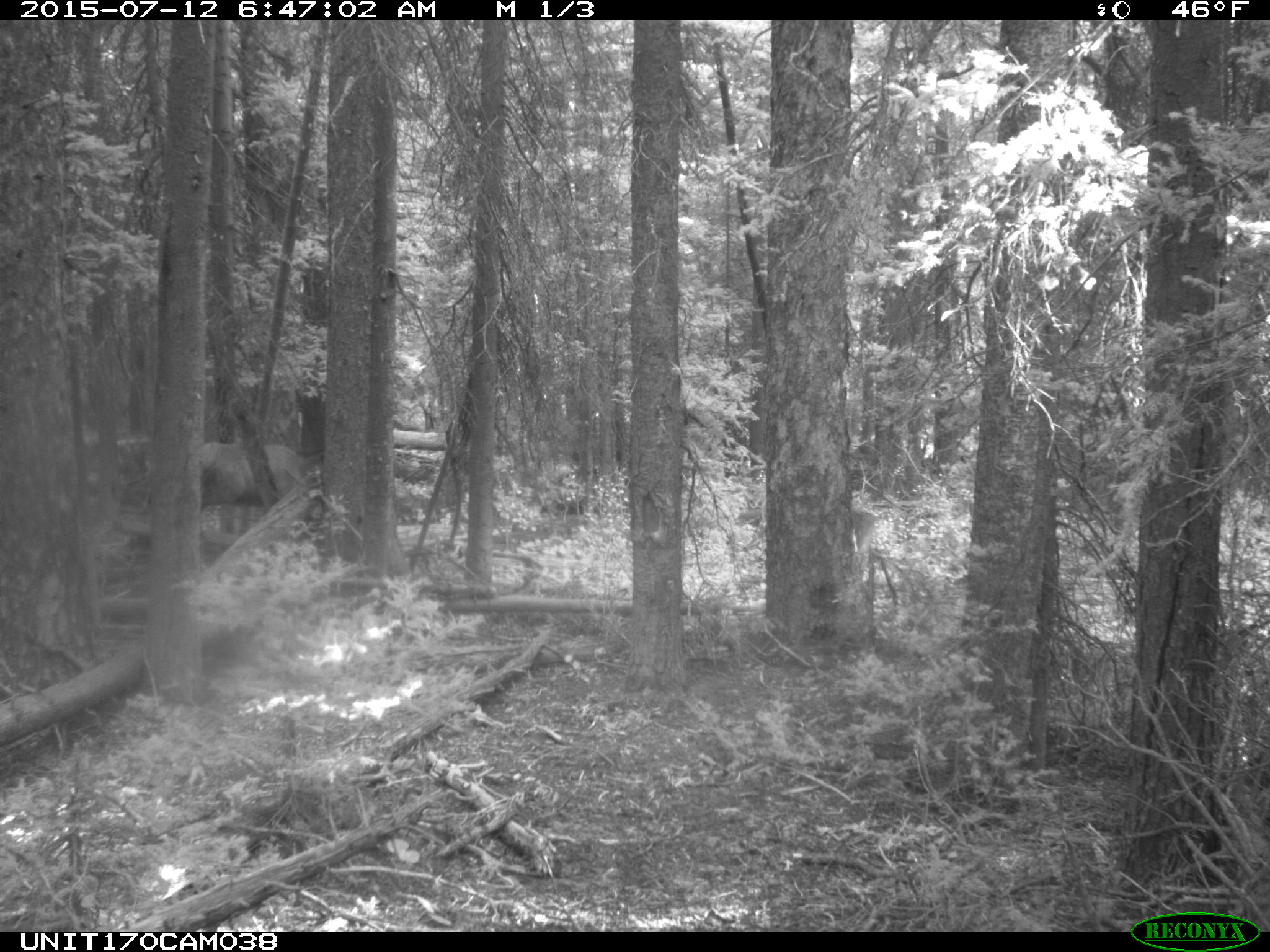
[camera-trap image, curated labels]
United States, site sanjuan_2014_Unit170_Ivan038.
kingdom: Animalia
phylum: Chordata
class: Mammalia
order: Artiodactyla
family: Cervidae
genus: Cervus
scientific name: Cervus elaphus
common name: red deer